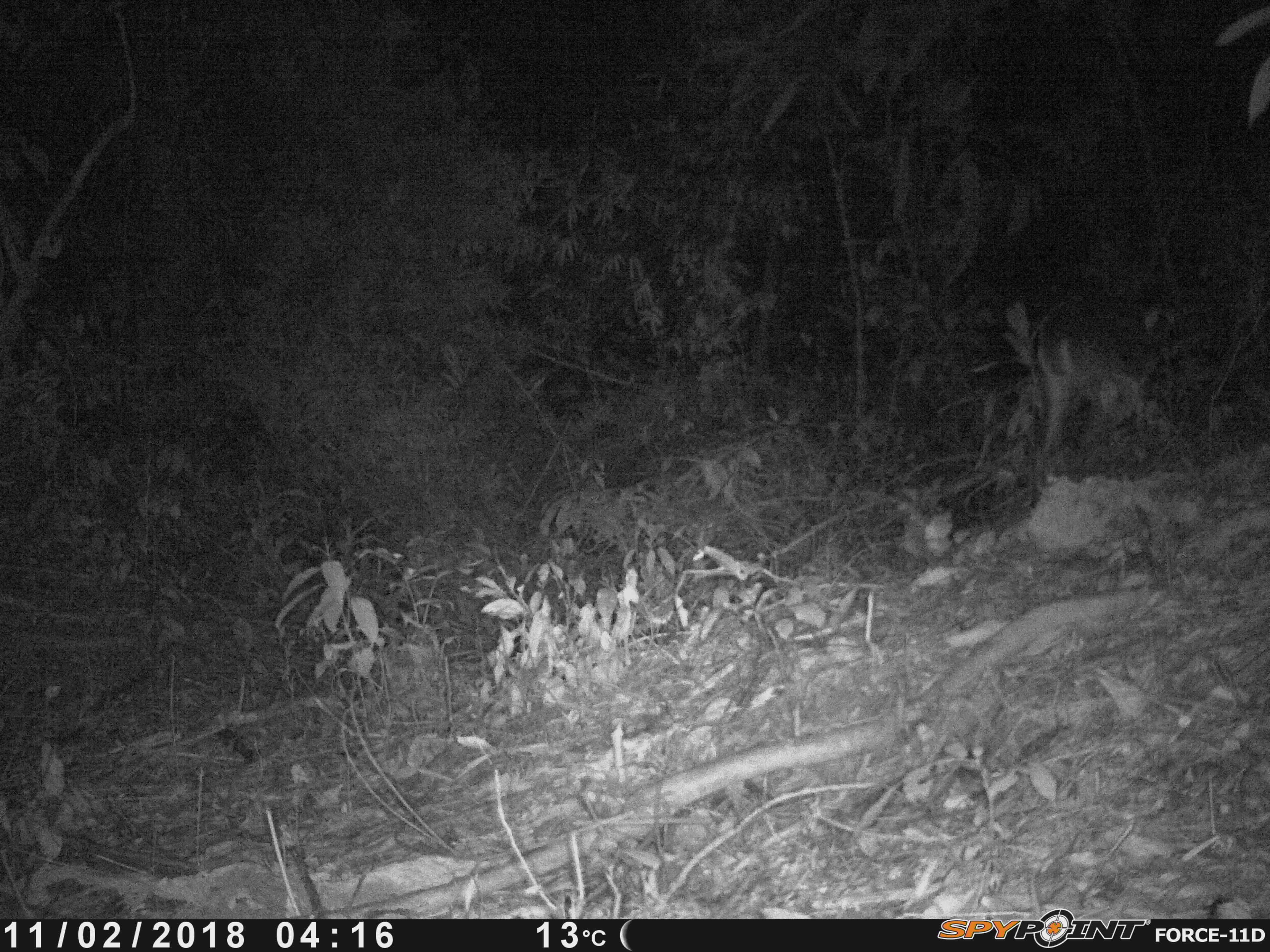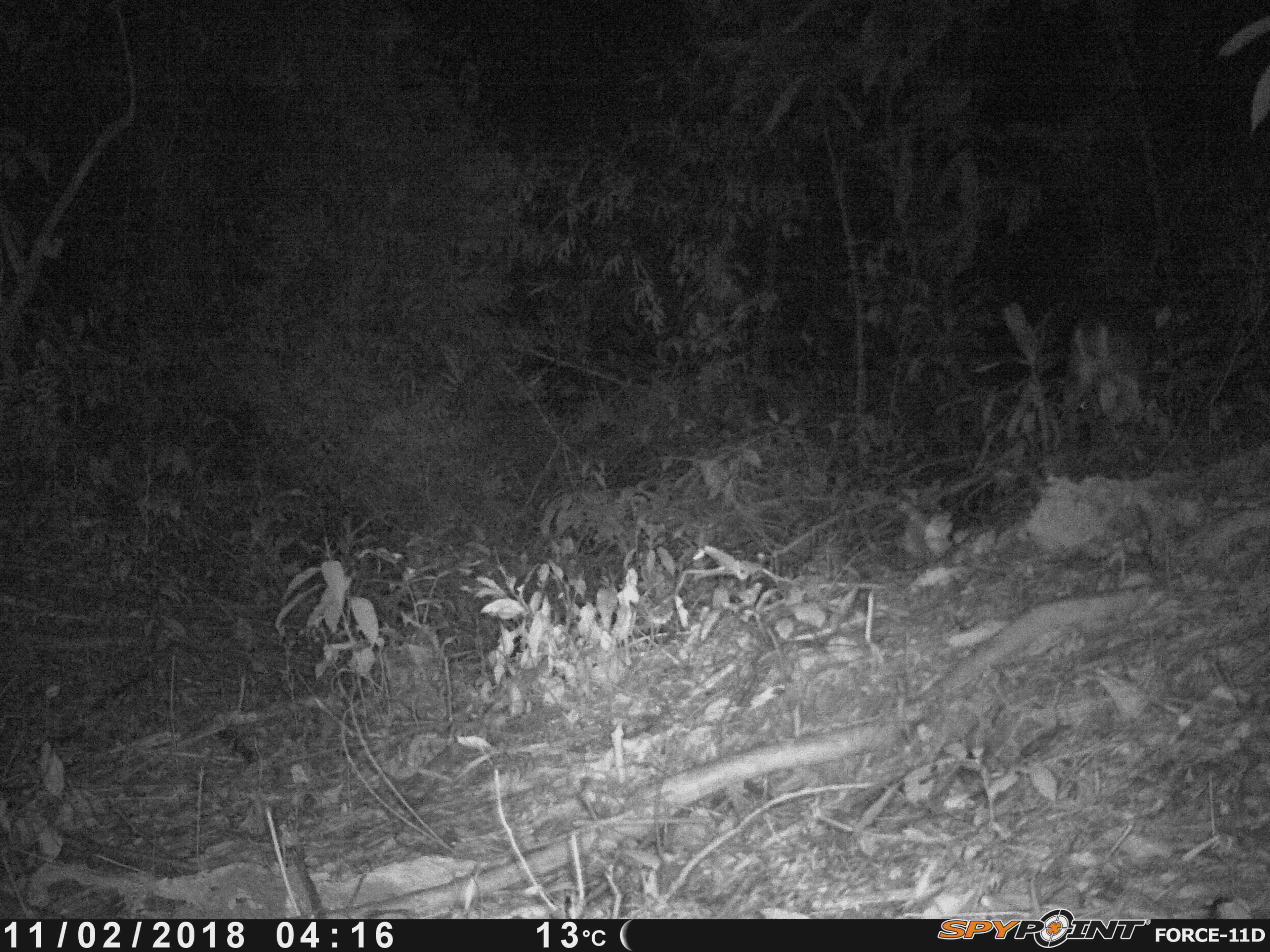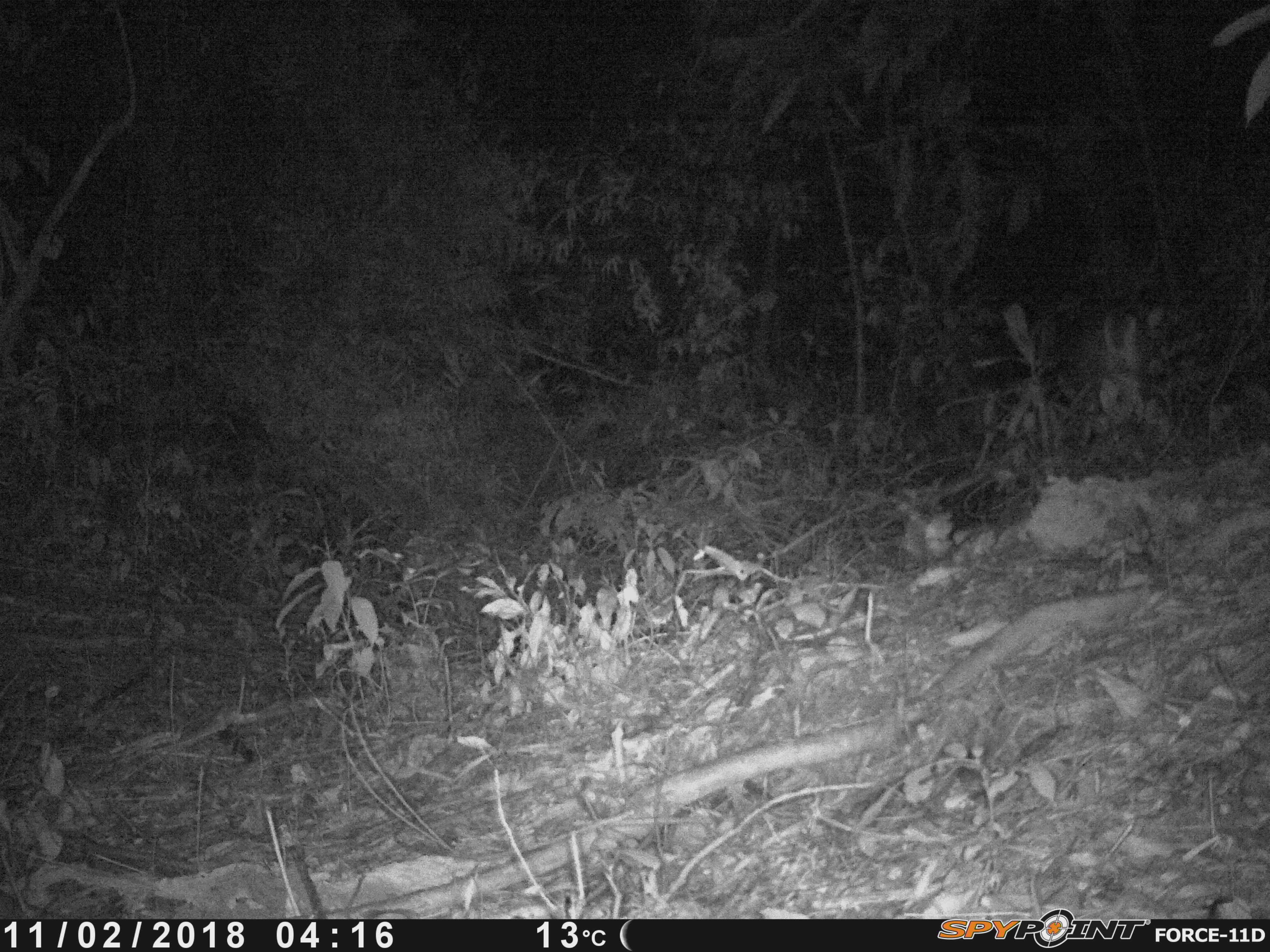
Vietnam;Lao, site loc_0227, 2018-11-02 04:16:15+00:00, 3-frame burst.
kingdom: Animalia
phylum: Chordata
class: Mammalia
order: Artiodactyla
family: Cervidae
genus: Muntiacus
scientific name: Muntiacus vuquangensis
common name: large-antlered muntjac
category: large antlered muntjac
Large antlered muntjac (large-antlered muntjac) (Muntiacus vuquangensis). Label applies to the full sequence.